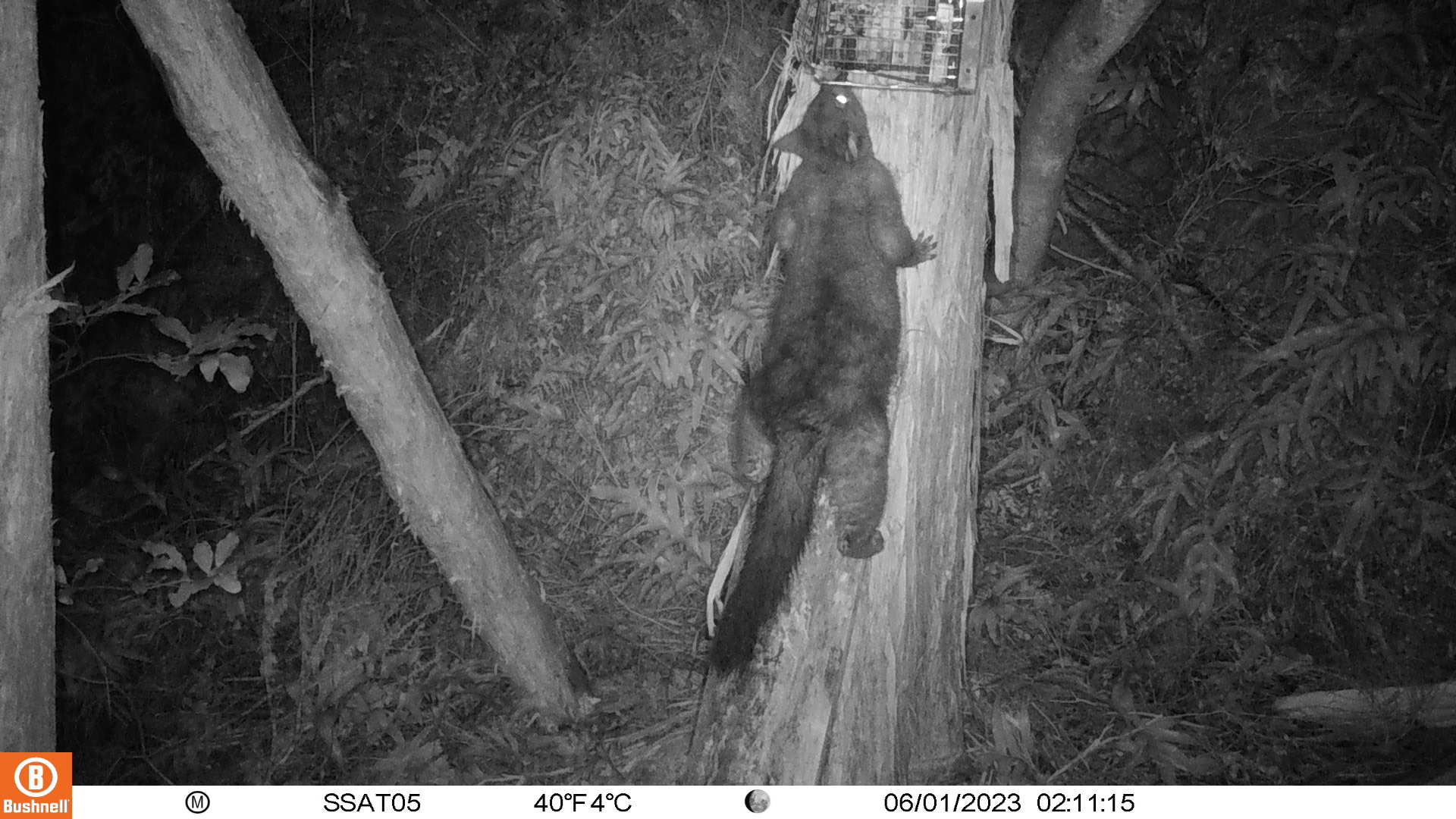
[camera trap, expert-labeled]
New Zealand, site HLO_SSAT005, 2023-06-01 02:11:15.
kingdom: Animalia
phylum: Chordata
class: Mammalia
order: Diprotodontia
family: Phalangeridae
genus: Trichosurus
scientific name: Trichosurus vulpecula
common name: common brushtail possum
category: possum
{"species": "possum (common brushtail possum) (Trichosurus vulpecula)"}